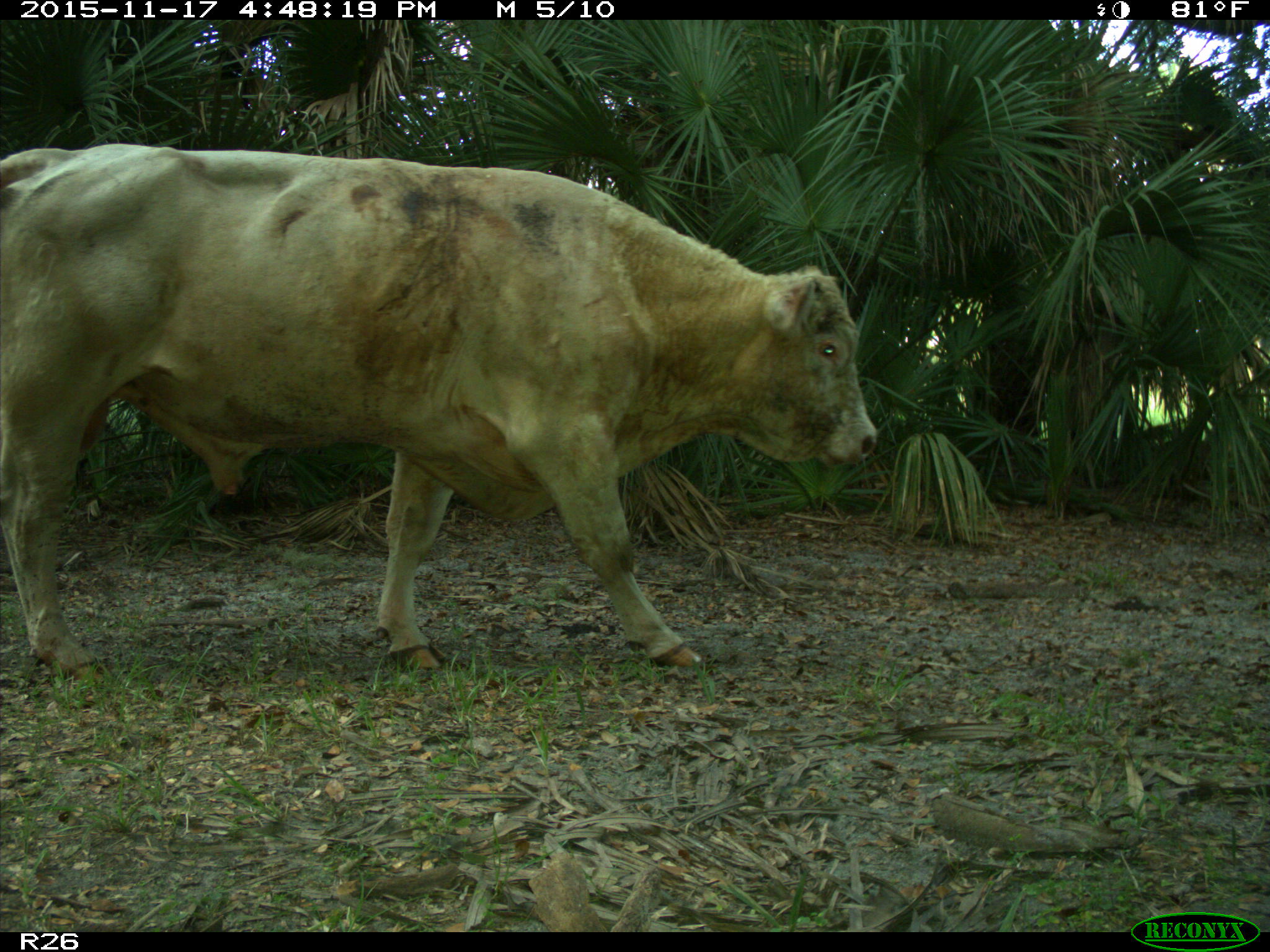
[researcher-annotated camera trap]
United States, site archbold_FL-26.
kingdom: Animalia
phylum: Chordata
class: Mammalia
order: Artiodactyla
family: Bovidae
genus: Bos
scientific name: Bos taurus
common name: domestic cow